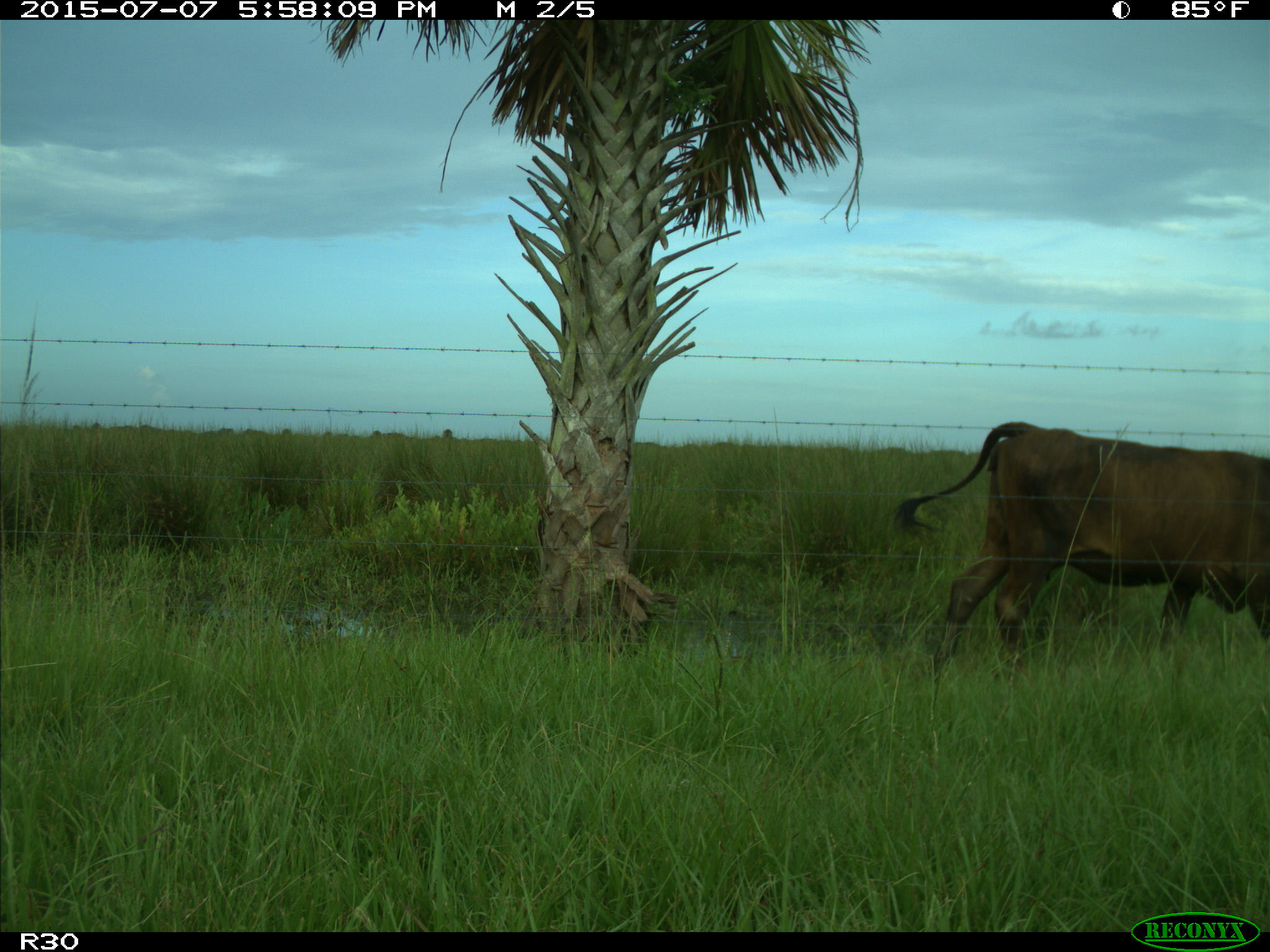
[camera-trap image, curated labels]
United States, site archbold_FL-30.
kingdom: Animalia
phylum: Chordata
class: Mammalia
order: Artiodactyla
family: Bovidae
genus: Bos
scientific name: Bos taurus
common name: domestic cow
Bos taurus (domestic cow).